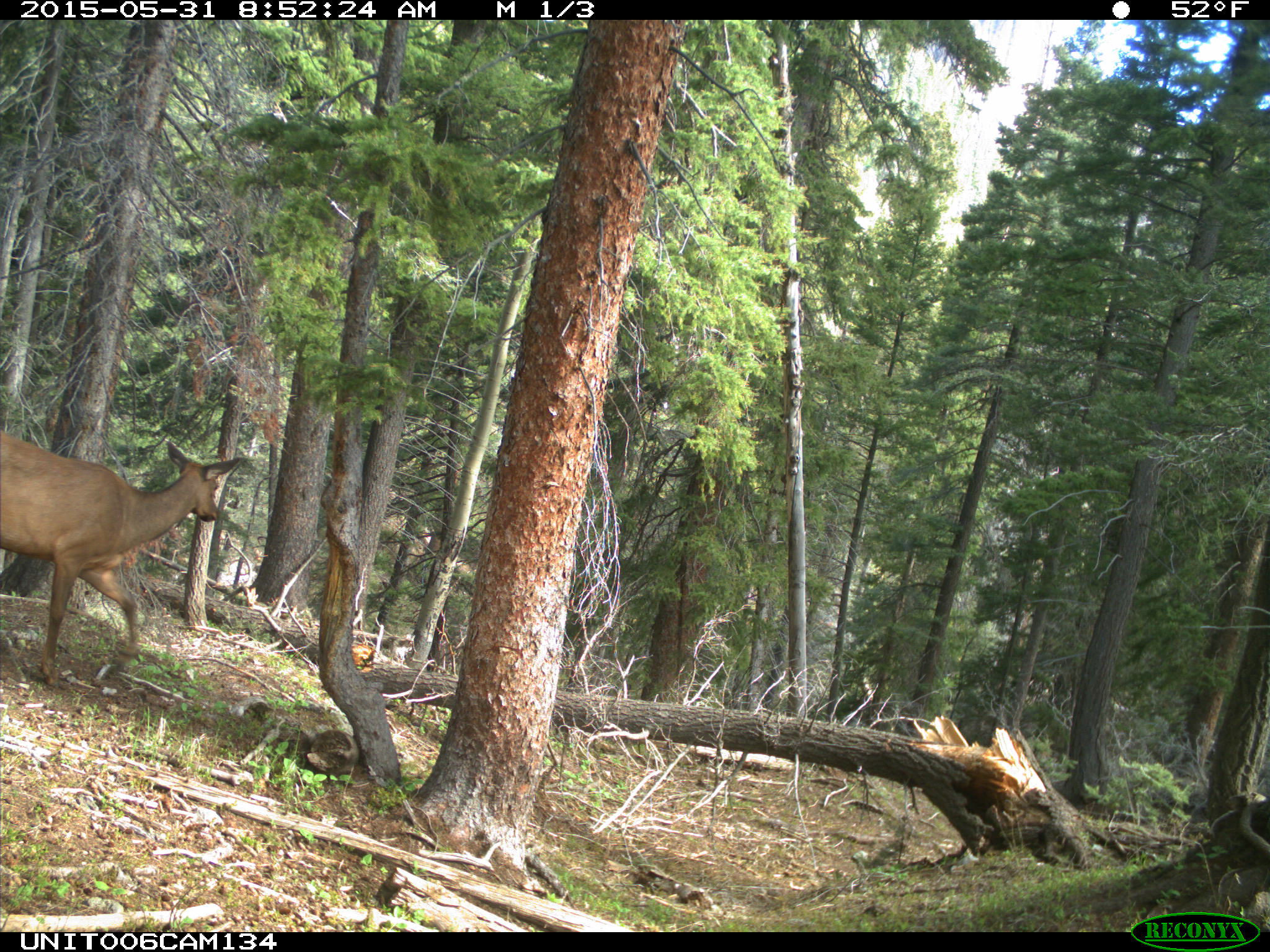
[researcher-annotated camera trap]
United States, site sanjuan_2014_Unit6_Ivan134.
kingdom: Animalia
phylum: Chordata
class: Mammalia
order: Artiodactyla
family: Cervidae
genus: Cervus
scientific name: Cervus elaphus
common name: red deer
Cervus elaphus (red deer).